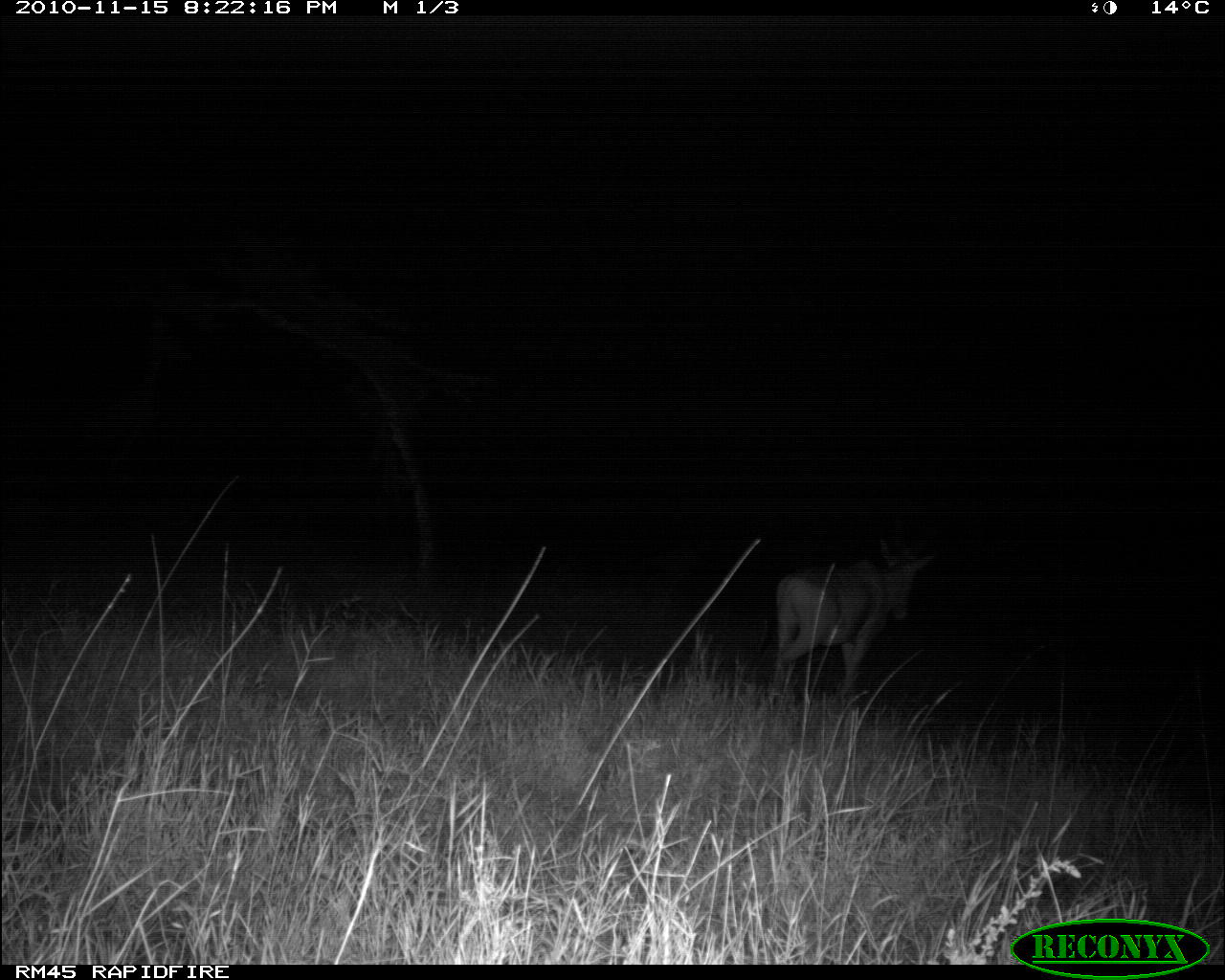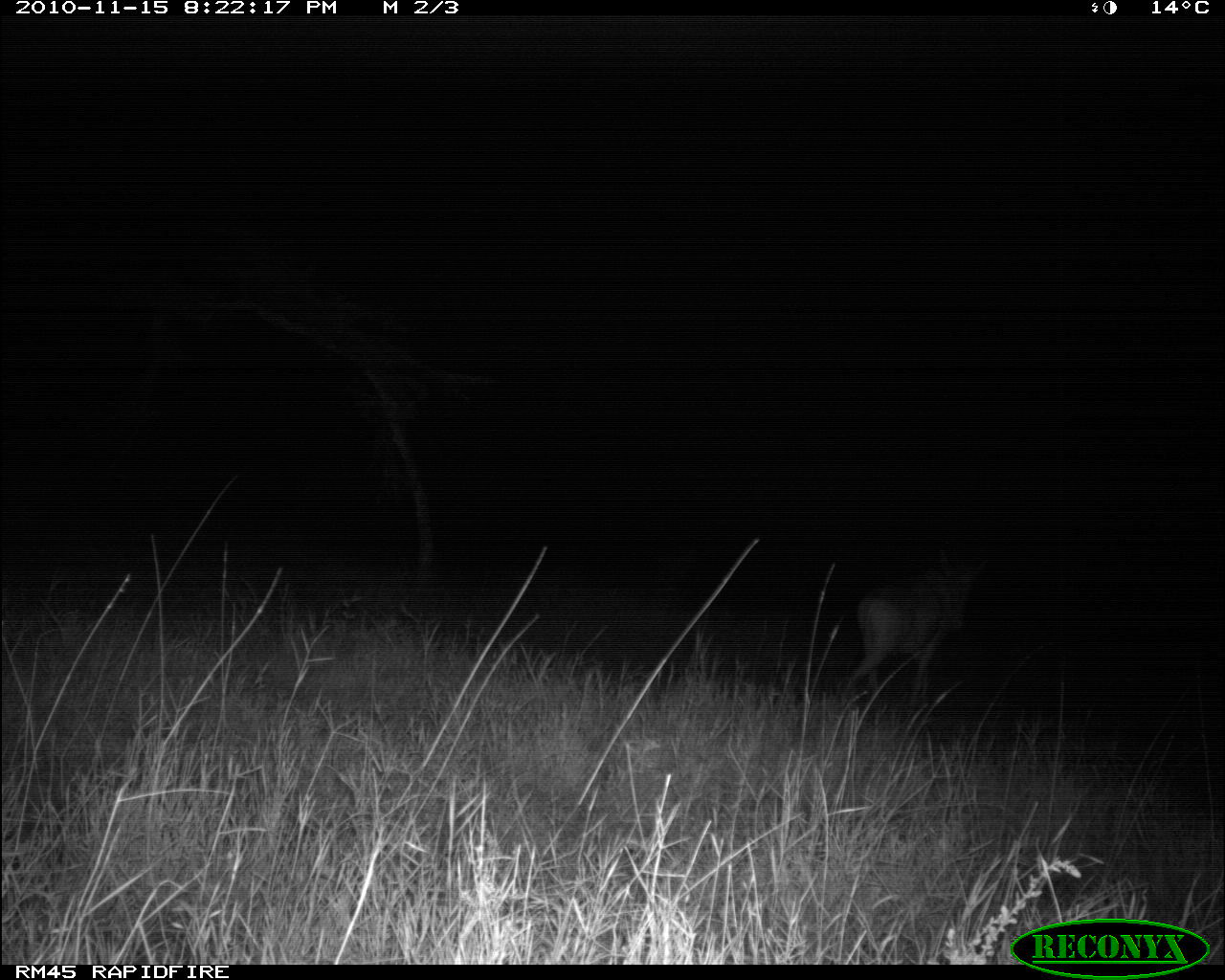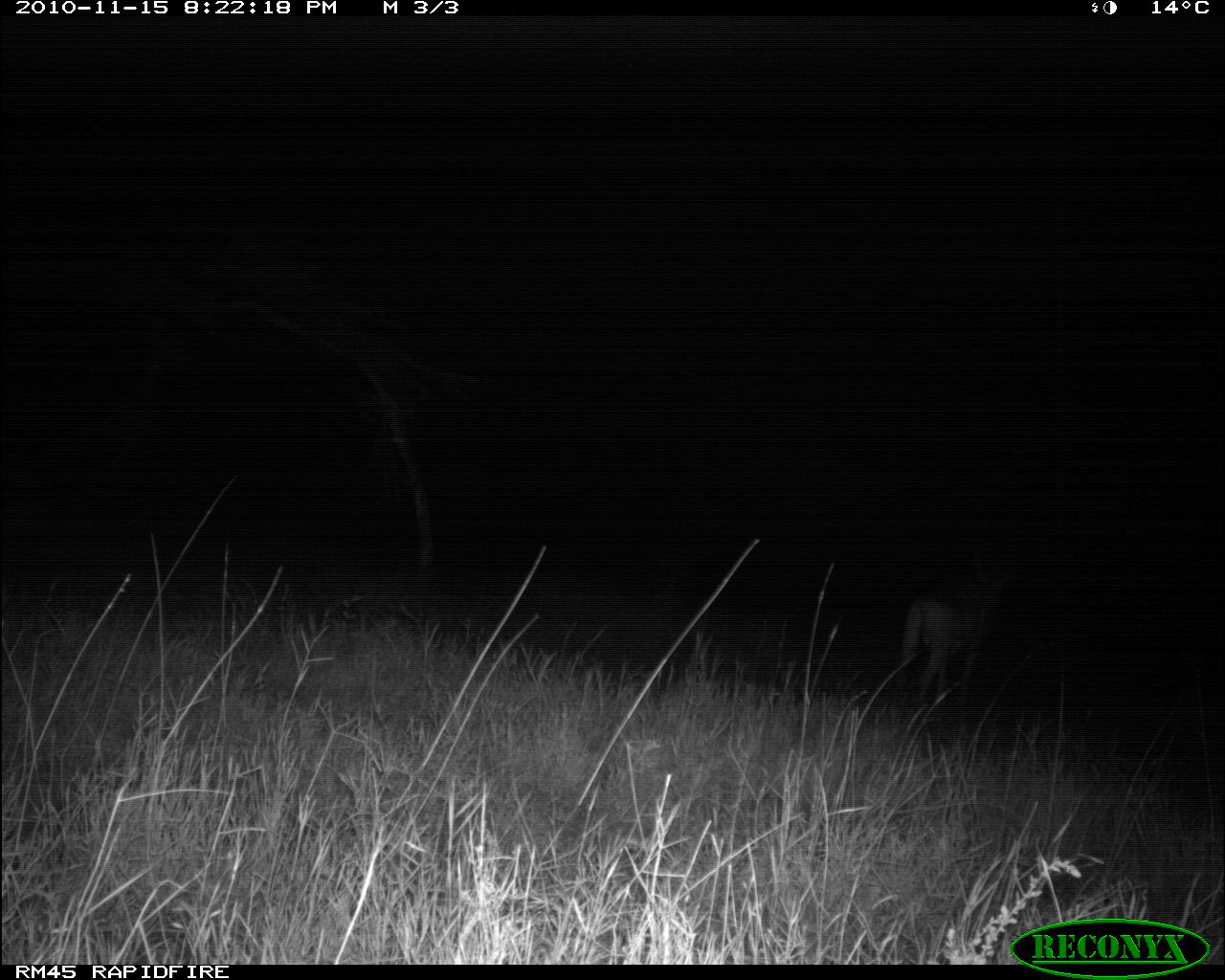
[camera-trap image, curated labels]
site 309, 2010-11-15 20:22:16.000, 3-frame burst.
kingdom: Animalia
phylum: Chordata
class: Mammalia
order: Artiodactyla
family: Bovidae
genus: Alcelaphus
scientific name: Alcelaphus buselaphus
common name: hartebeest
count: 1